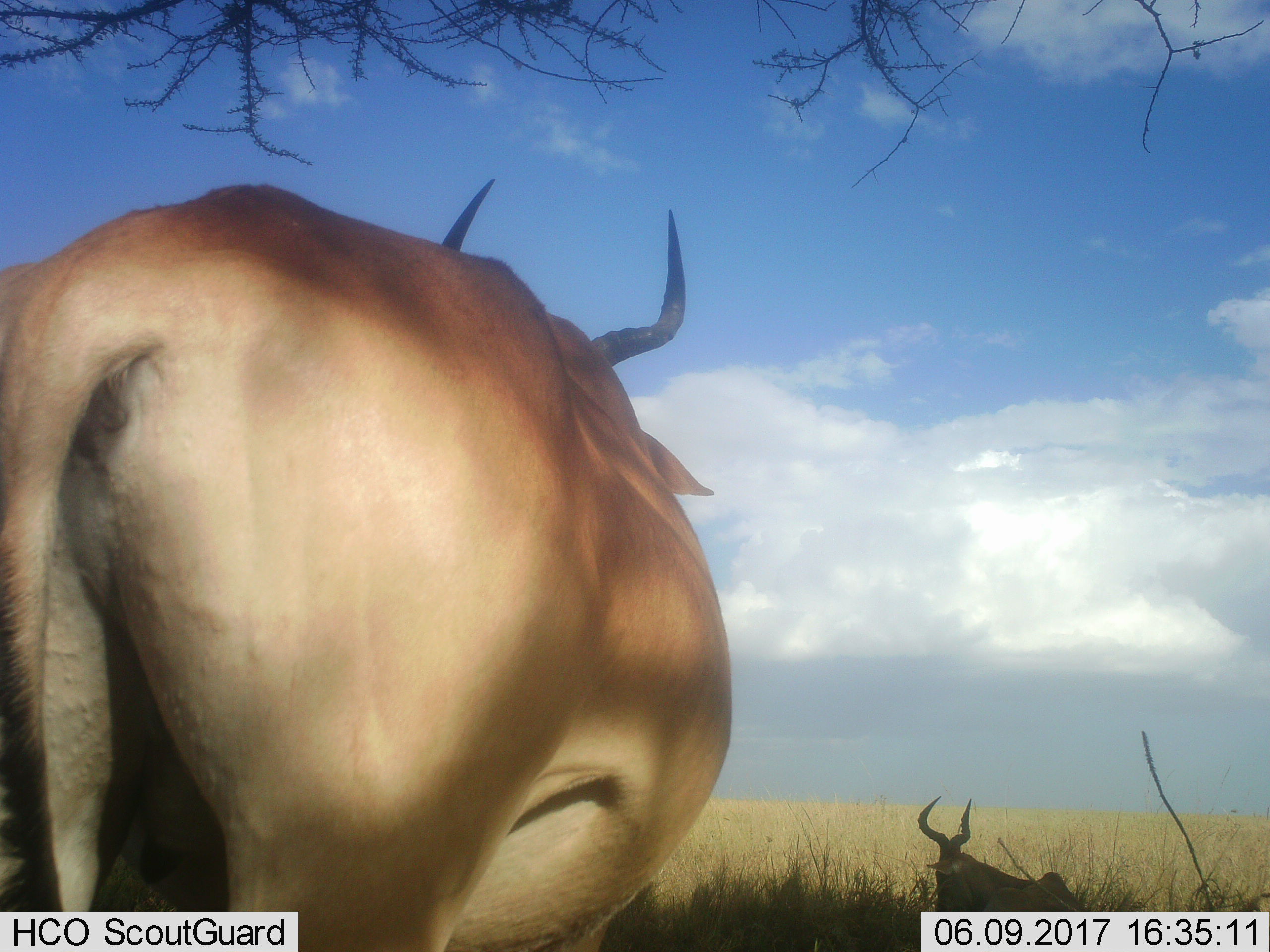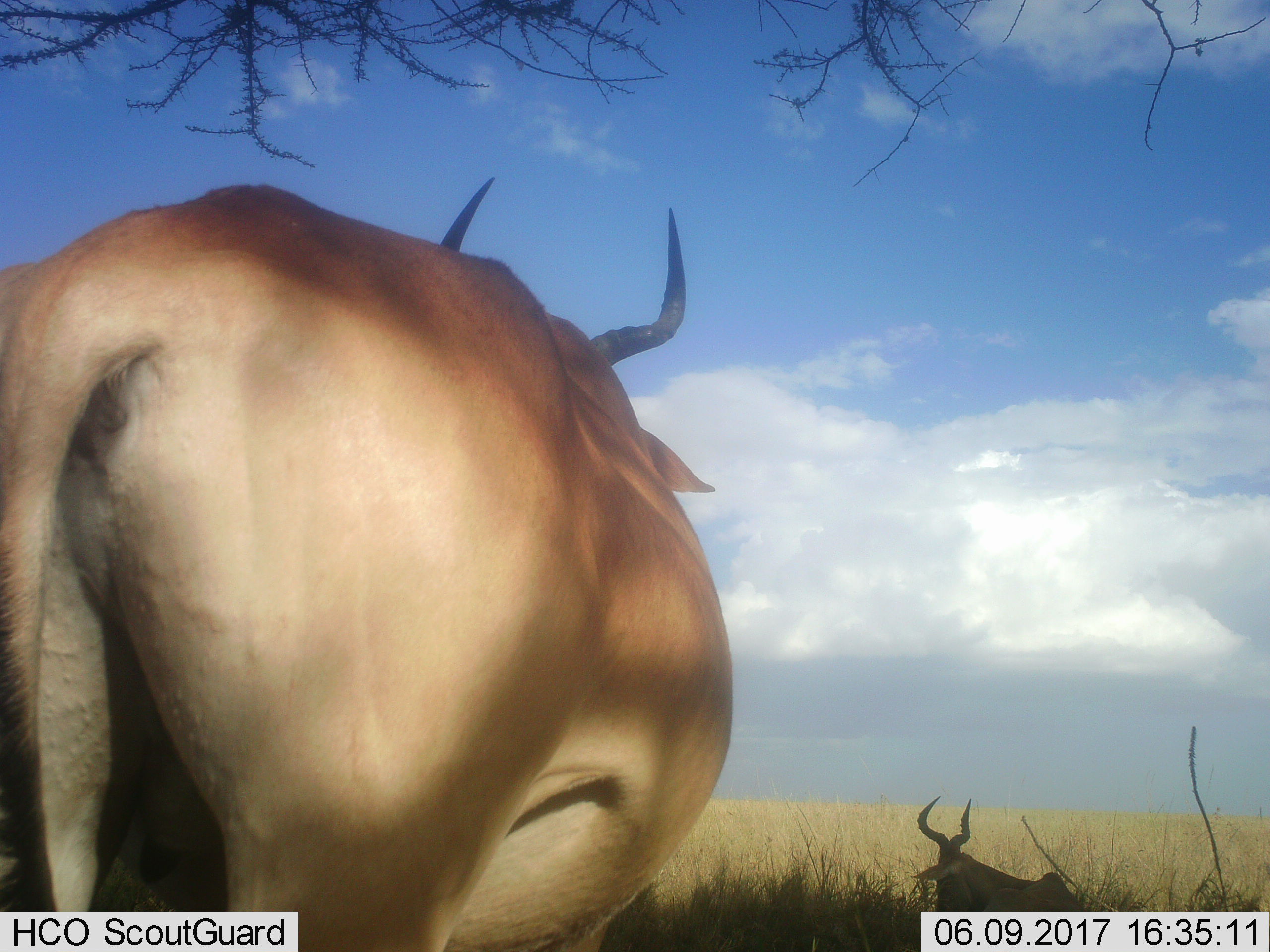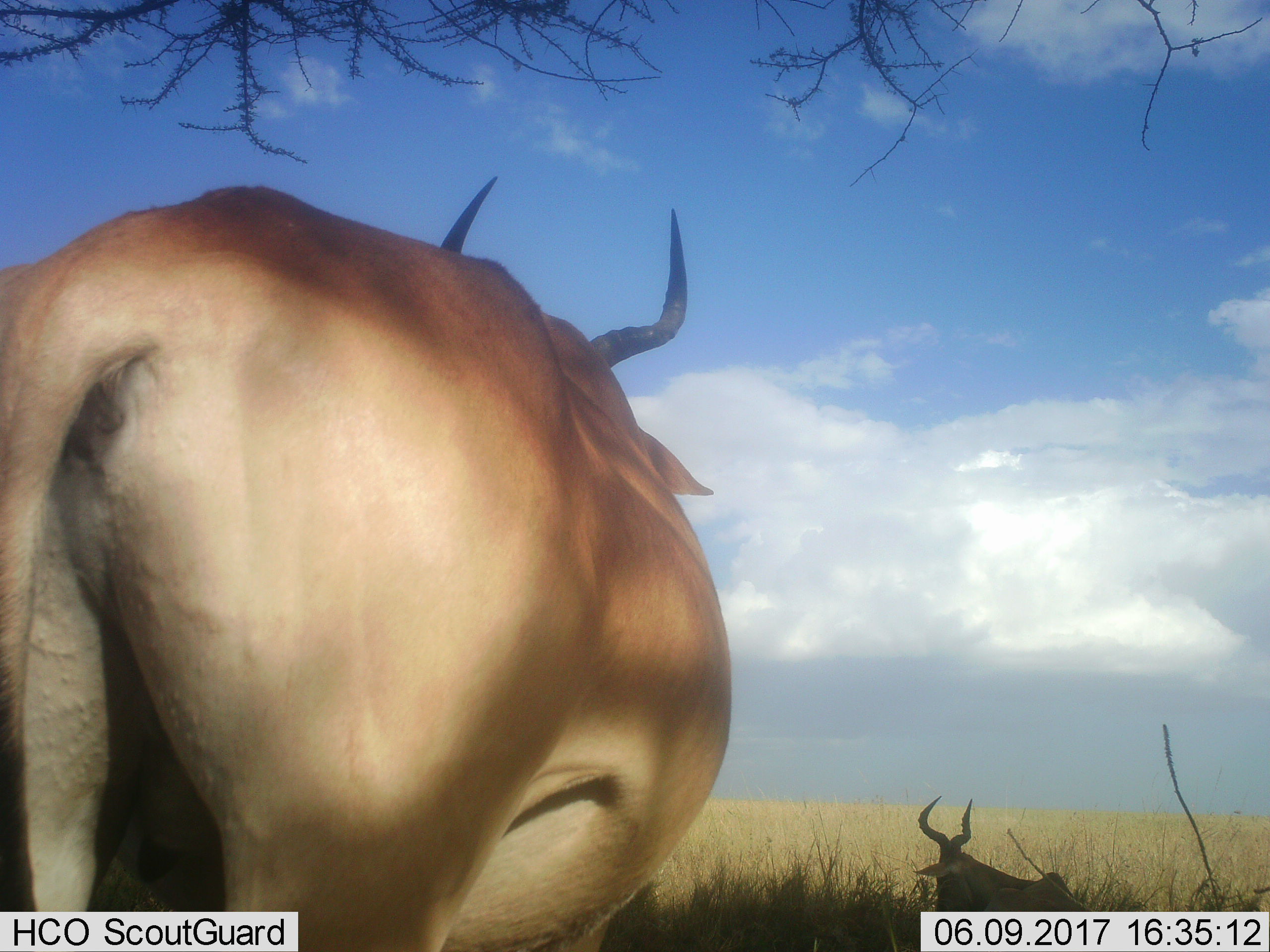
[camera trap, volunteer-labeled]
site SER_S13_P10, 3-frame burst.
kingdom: Animalia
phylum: Chordata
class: Mammalia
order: Artiodactyla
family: Bovidae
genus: Alcelaphus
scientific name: Alcelaphus buselaphus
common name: hartebeest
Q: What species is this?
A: Hartebeest (Alcelaphus buselaphus).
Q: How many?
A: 2.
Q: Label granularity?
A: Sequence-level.